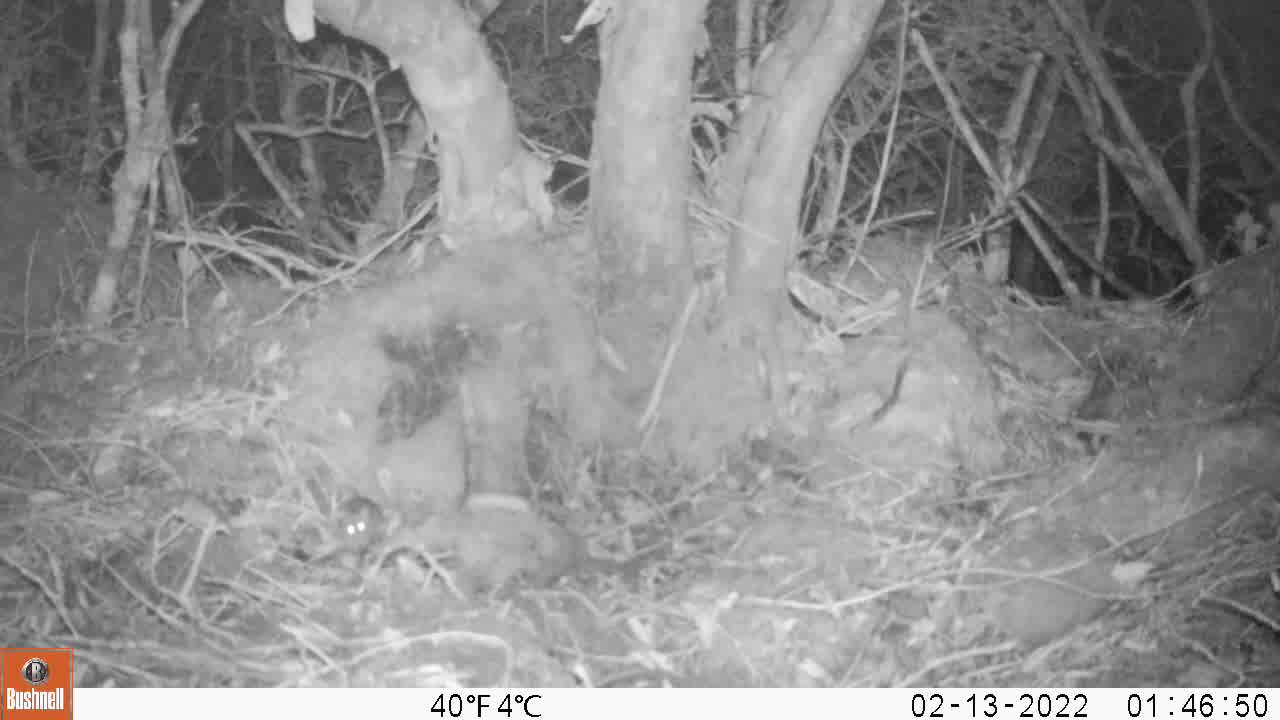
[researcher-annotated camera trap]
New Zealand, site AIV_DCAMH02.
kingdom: Animalia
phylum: Chordata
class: Mammalia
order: Rodentia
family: Muridae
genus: Mus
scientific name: Mus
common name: mouse